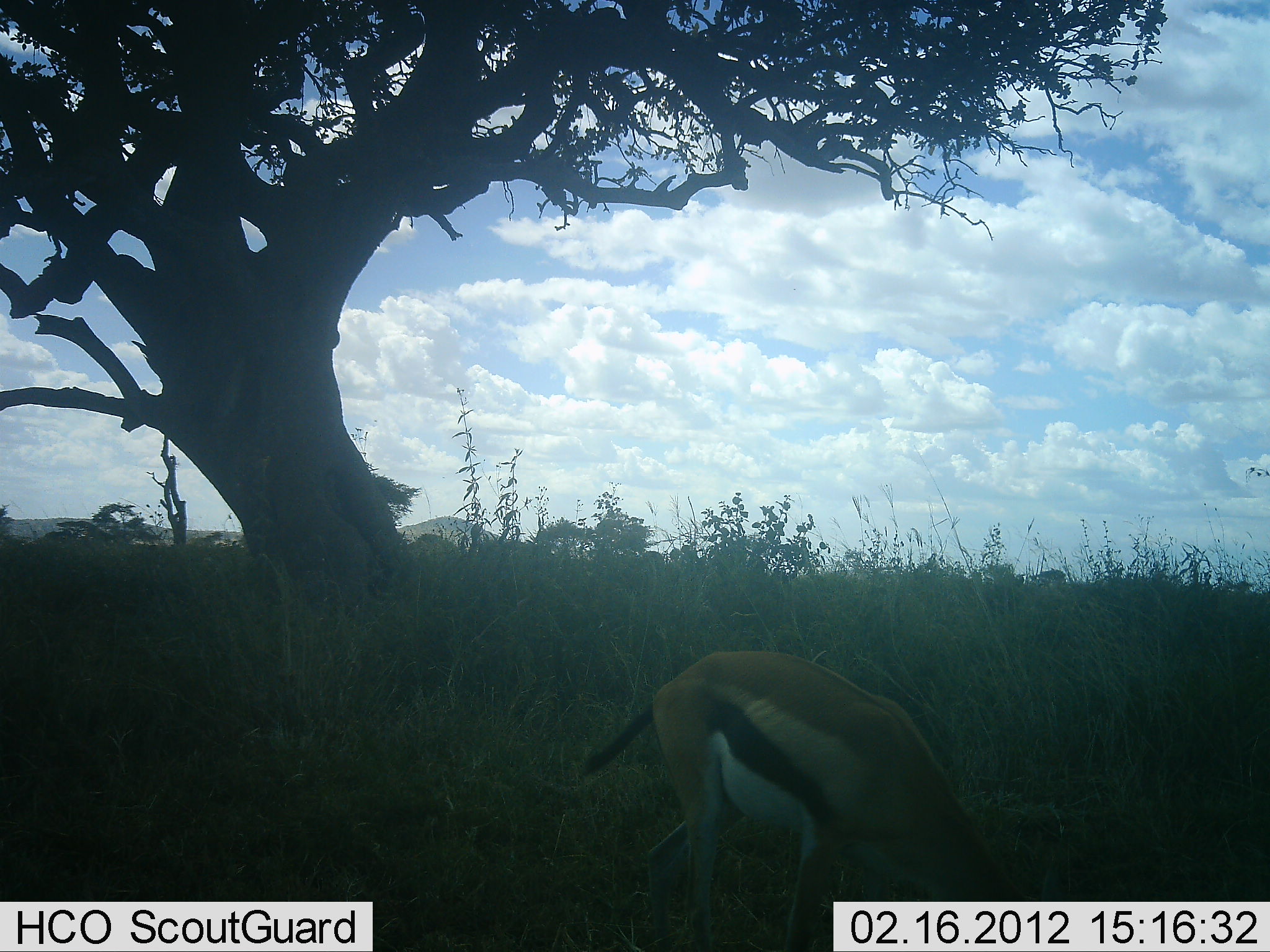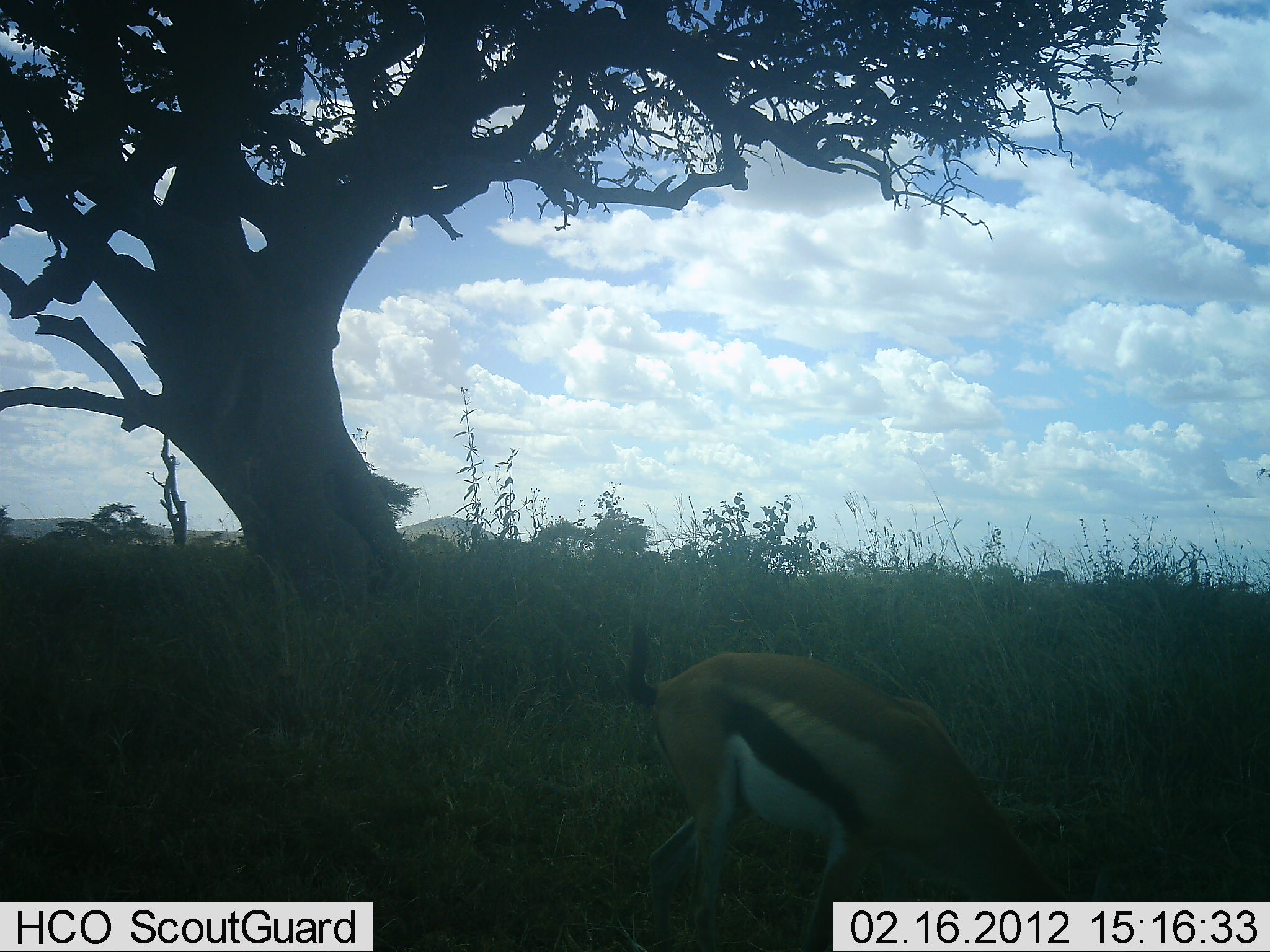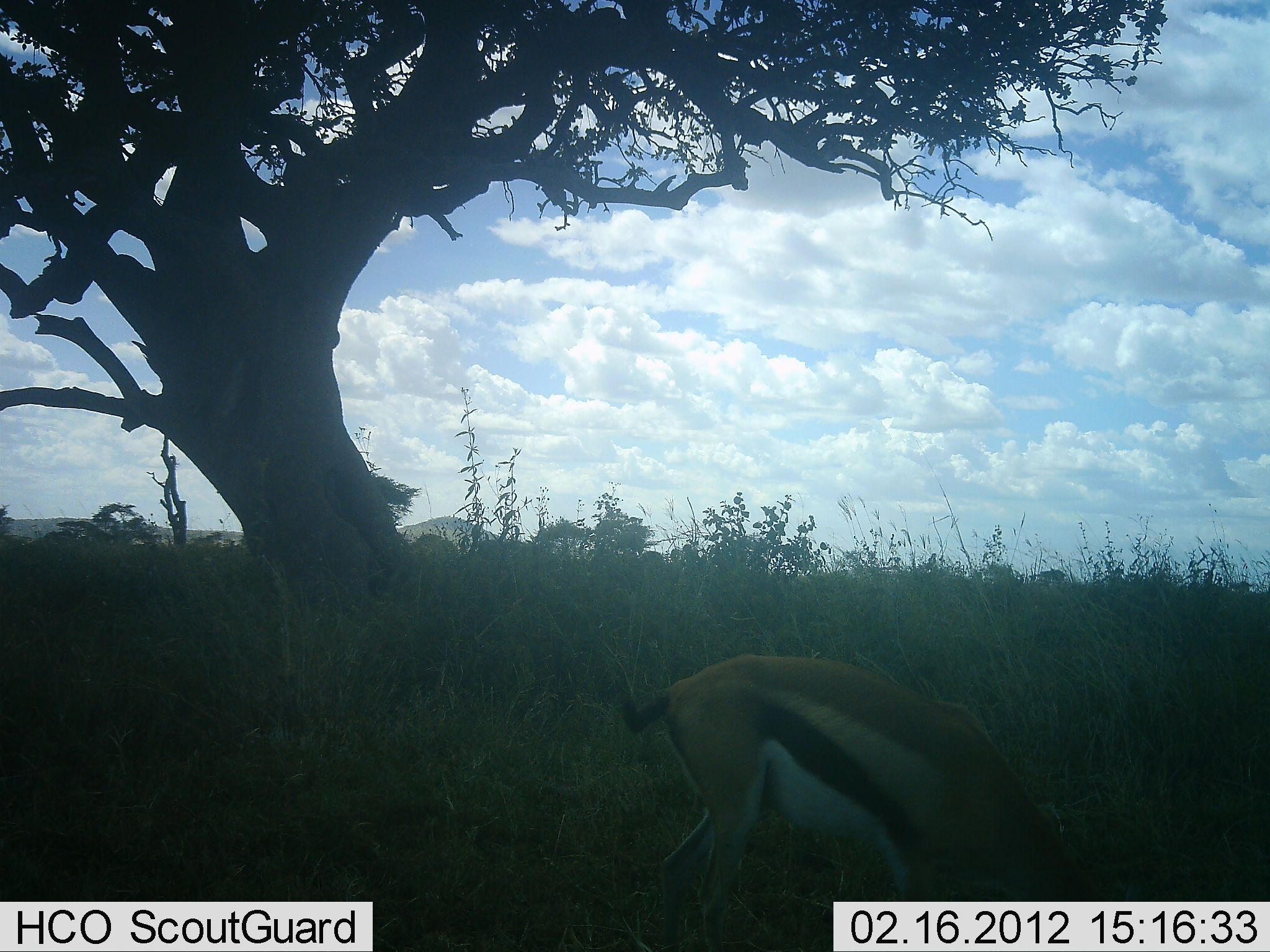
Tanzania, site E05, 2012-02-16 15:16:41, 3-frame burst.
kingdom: Animalia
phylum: Chordata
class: Mammalia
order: Artiodactyla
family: Bovidae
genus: Eudorcas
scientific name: Eudorcas thomsonii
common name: thomson's gazelle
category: gazellethomsons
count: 1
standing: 30%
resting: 5%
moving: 5%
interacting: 0%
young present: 0%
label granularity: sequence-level